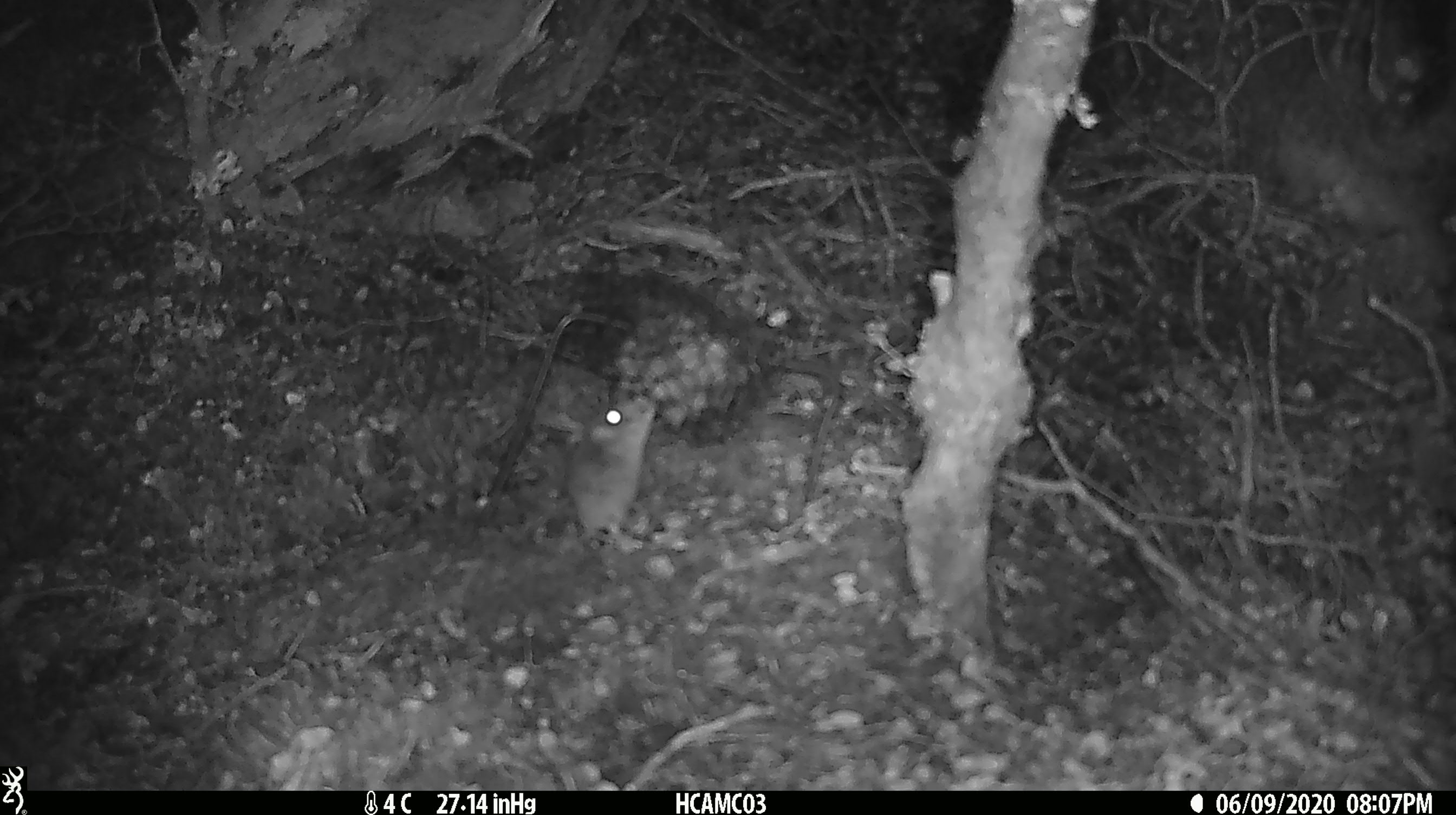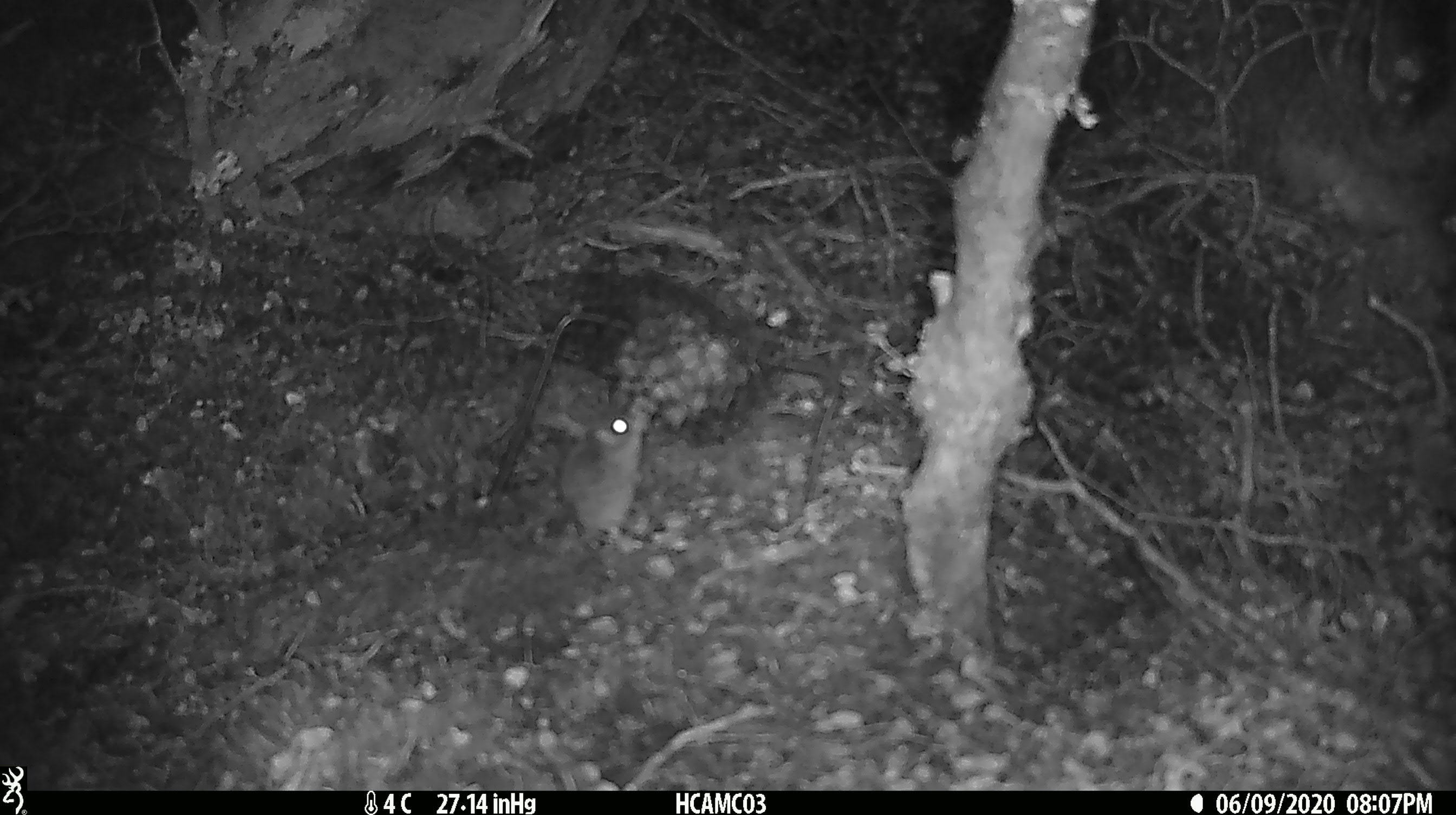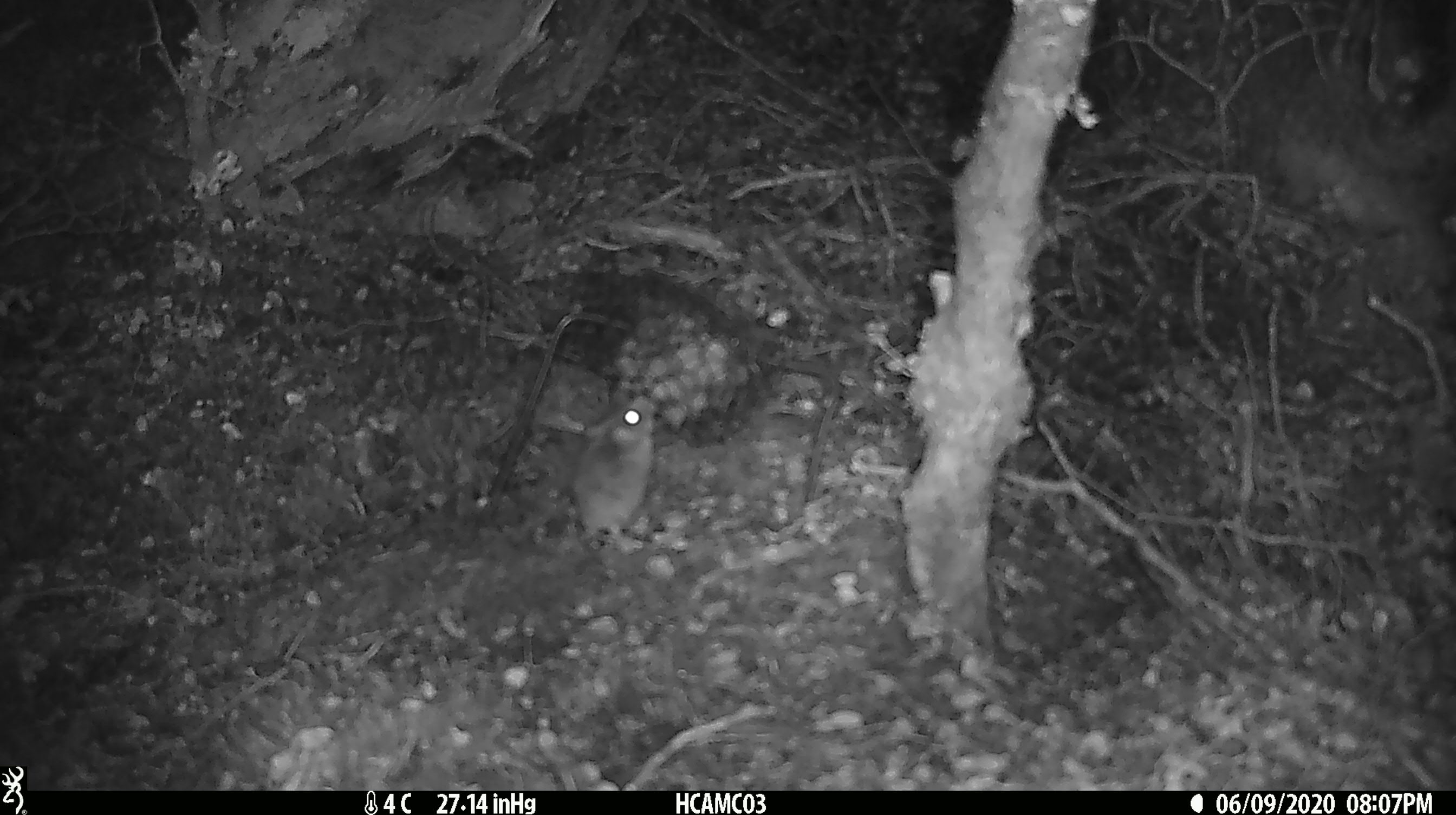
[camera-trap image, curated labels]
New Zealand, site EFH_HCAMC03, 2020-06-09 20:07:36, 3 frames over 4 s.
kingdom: Animalia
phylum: Chordata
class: Mammalia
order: Rodentia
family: Muridae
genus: Mus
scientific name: Mus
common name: mouse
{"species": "mouse (Mus)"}